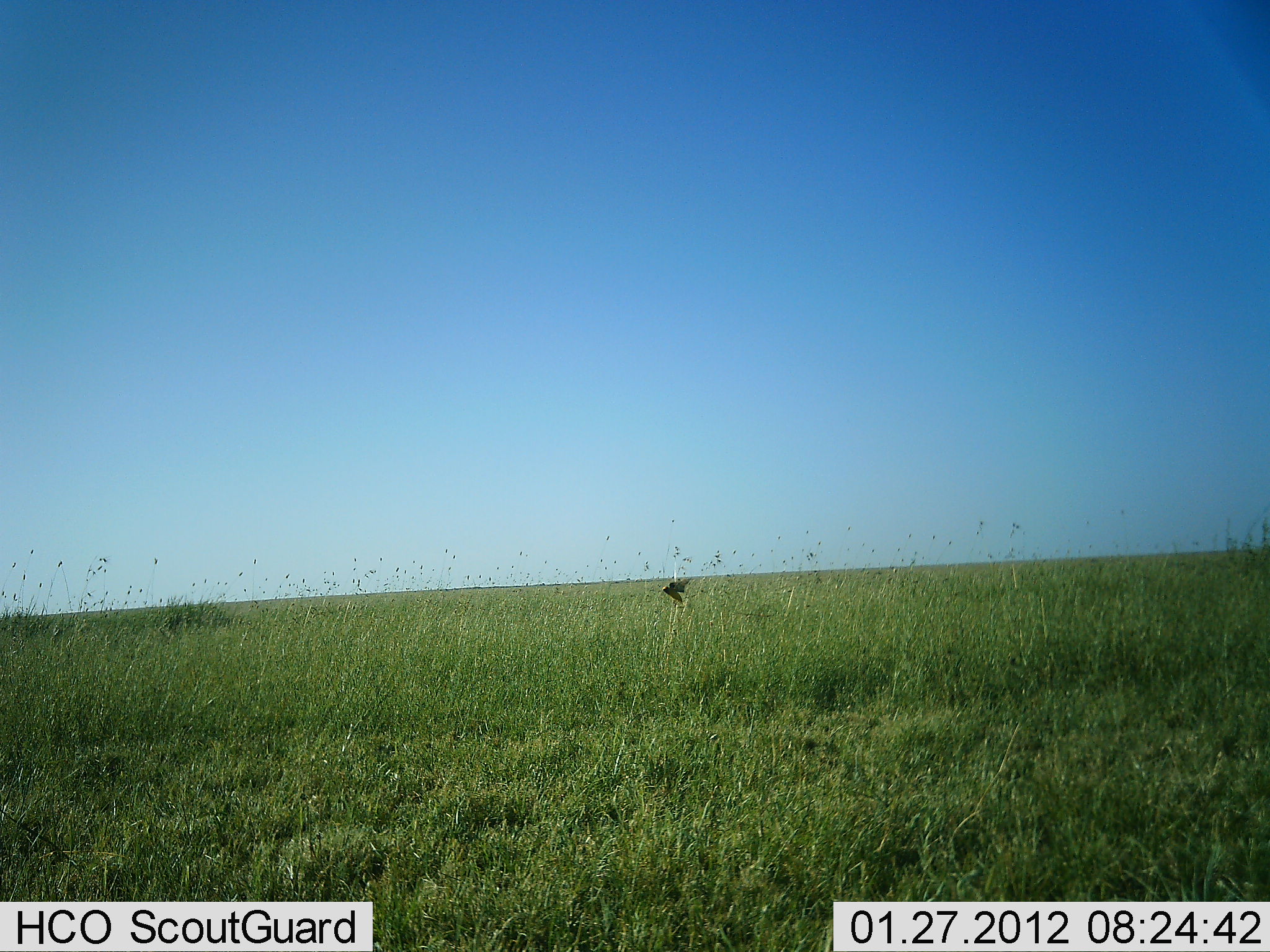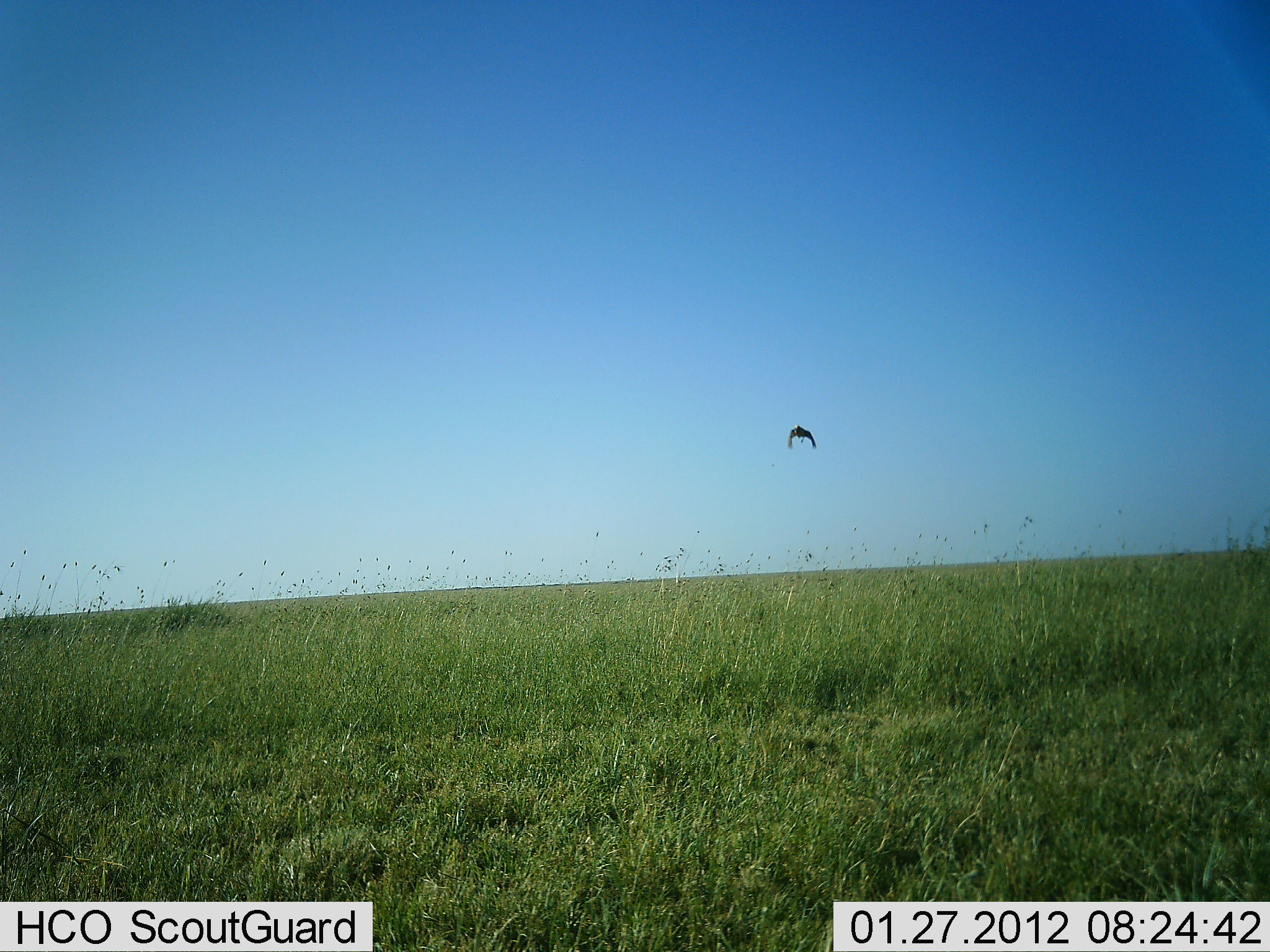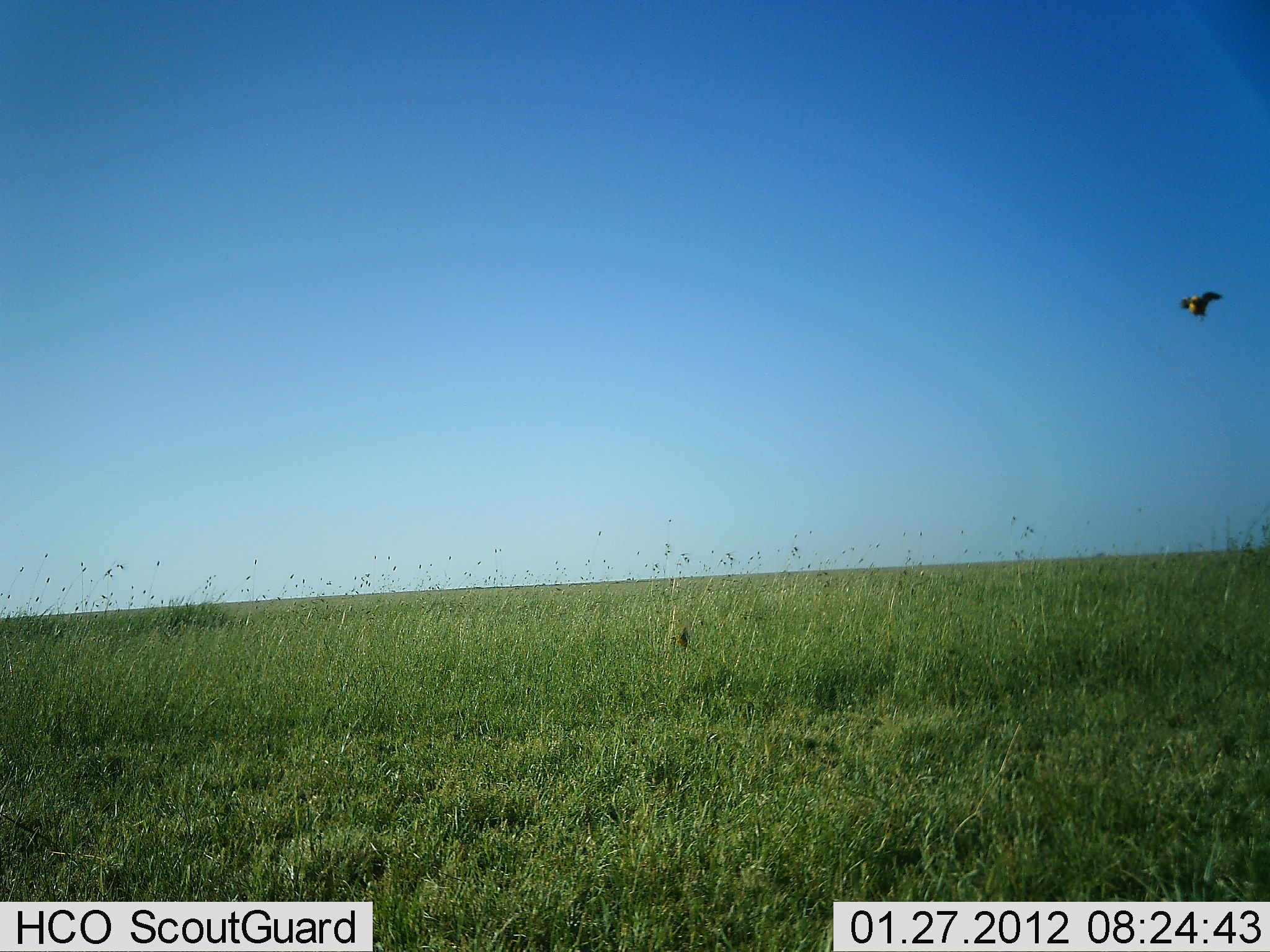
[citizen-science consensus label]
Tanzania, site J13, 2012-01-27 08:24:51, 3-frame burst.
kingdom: Animalia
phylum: Chordata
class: Aves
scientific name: Aves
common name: bird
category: otherbird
Otherbird (bird) (Aves), count 1. Behavior (volunteer vote fractions): standing 0%, resting 0%, moving 100%, interacting 6%. Young present (vote fraction): 0%. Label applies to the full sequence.